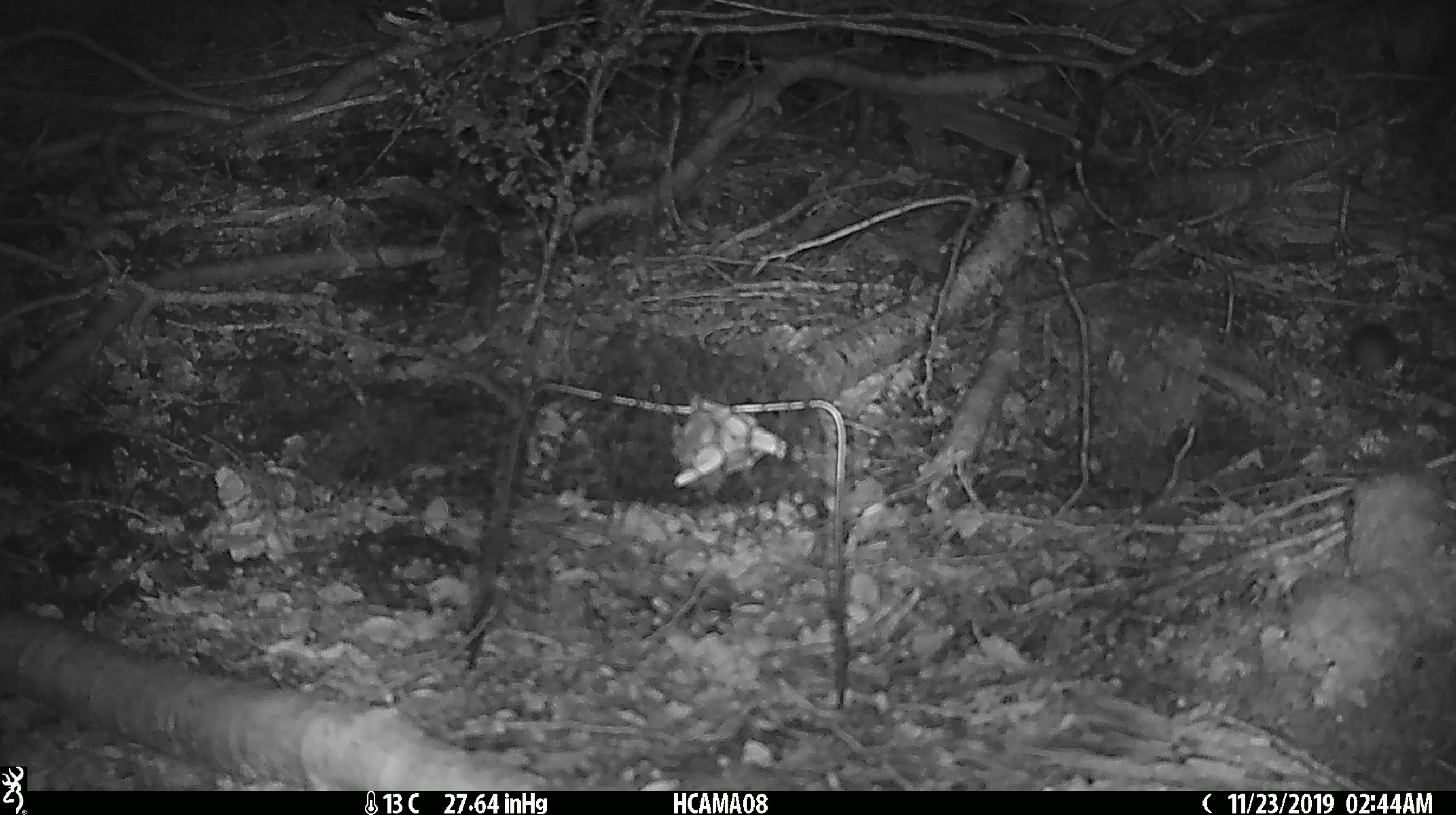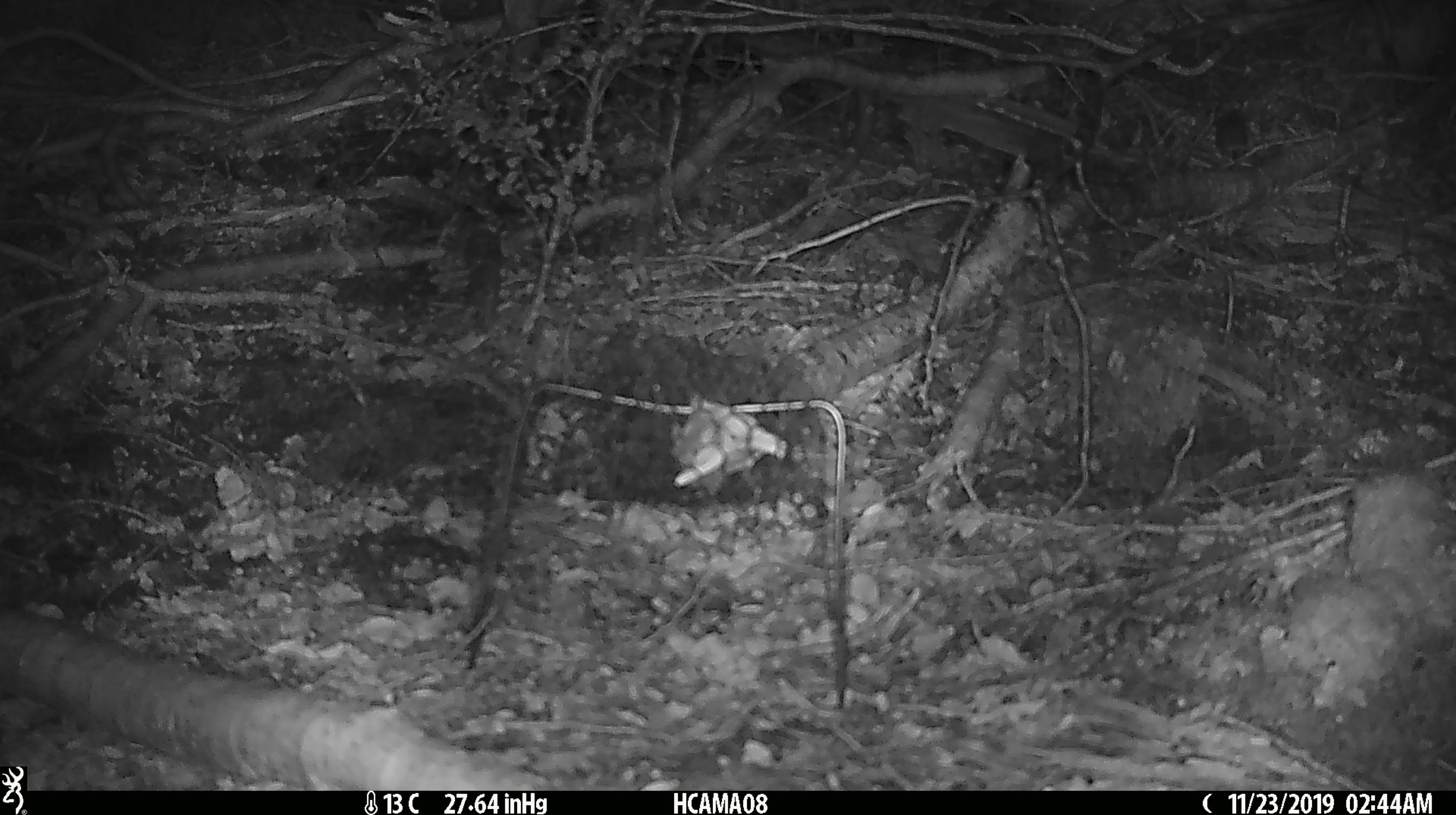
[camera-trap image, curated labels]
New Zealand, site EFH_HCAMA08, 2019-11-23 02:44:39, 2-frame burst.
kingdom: Animalia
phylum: Chordata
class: Mammalia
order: Rodentia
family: Muridae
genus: Mus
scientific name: Mus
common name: mouse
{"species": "mouse (Mus)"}